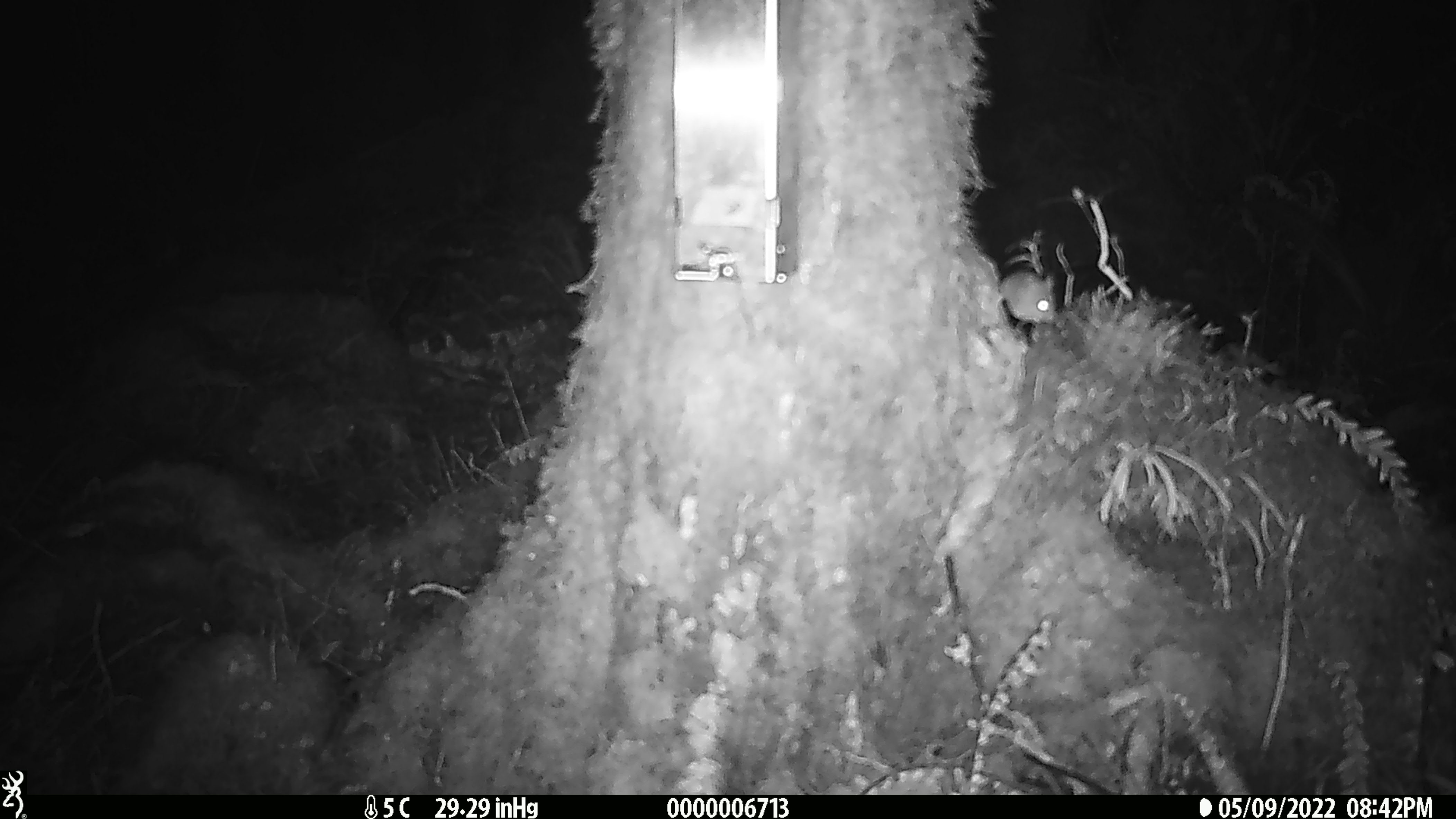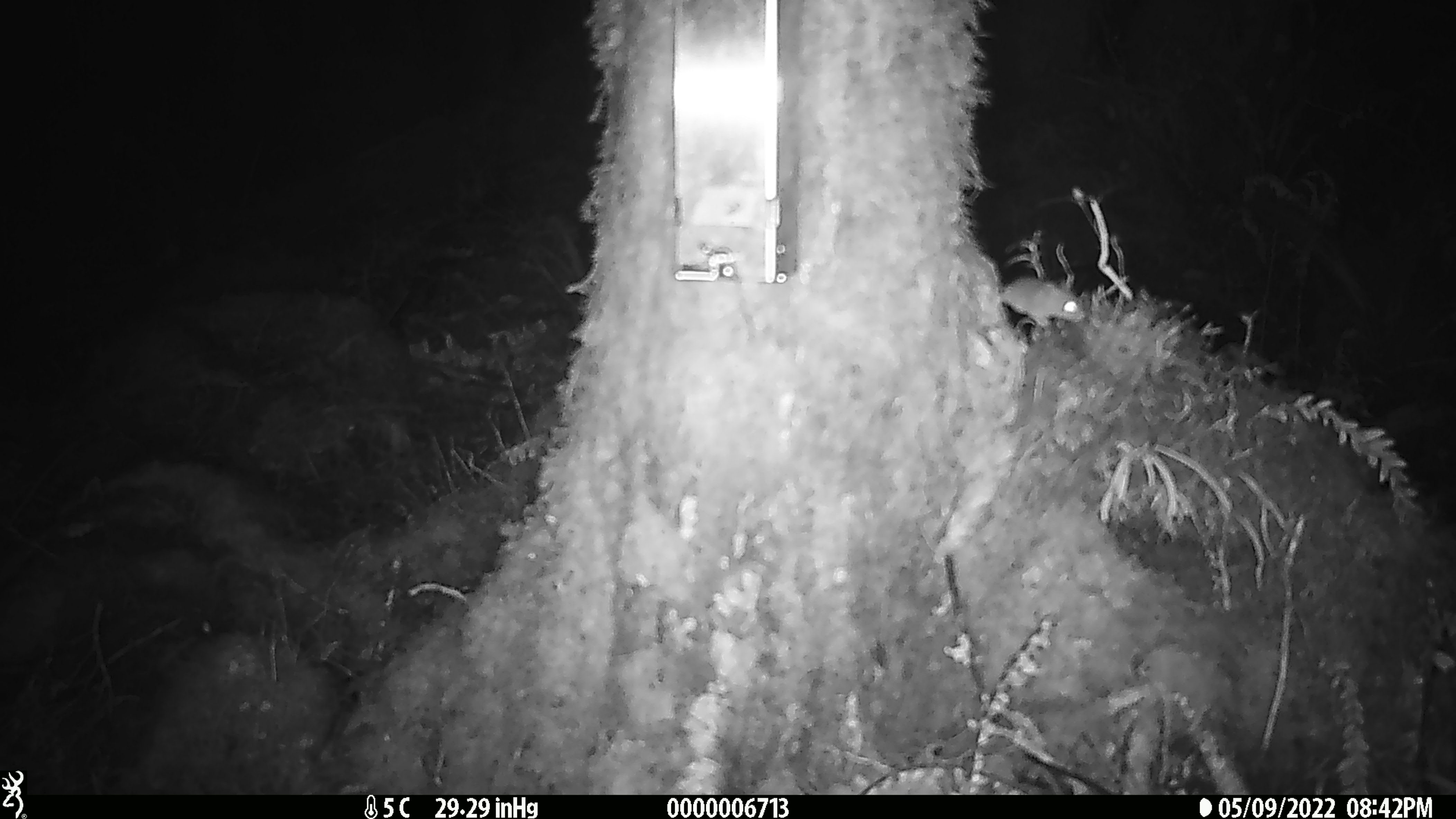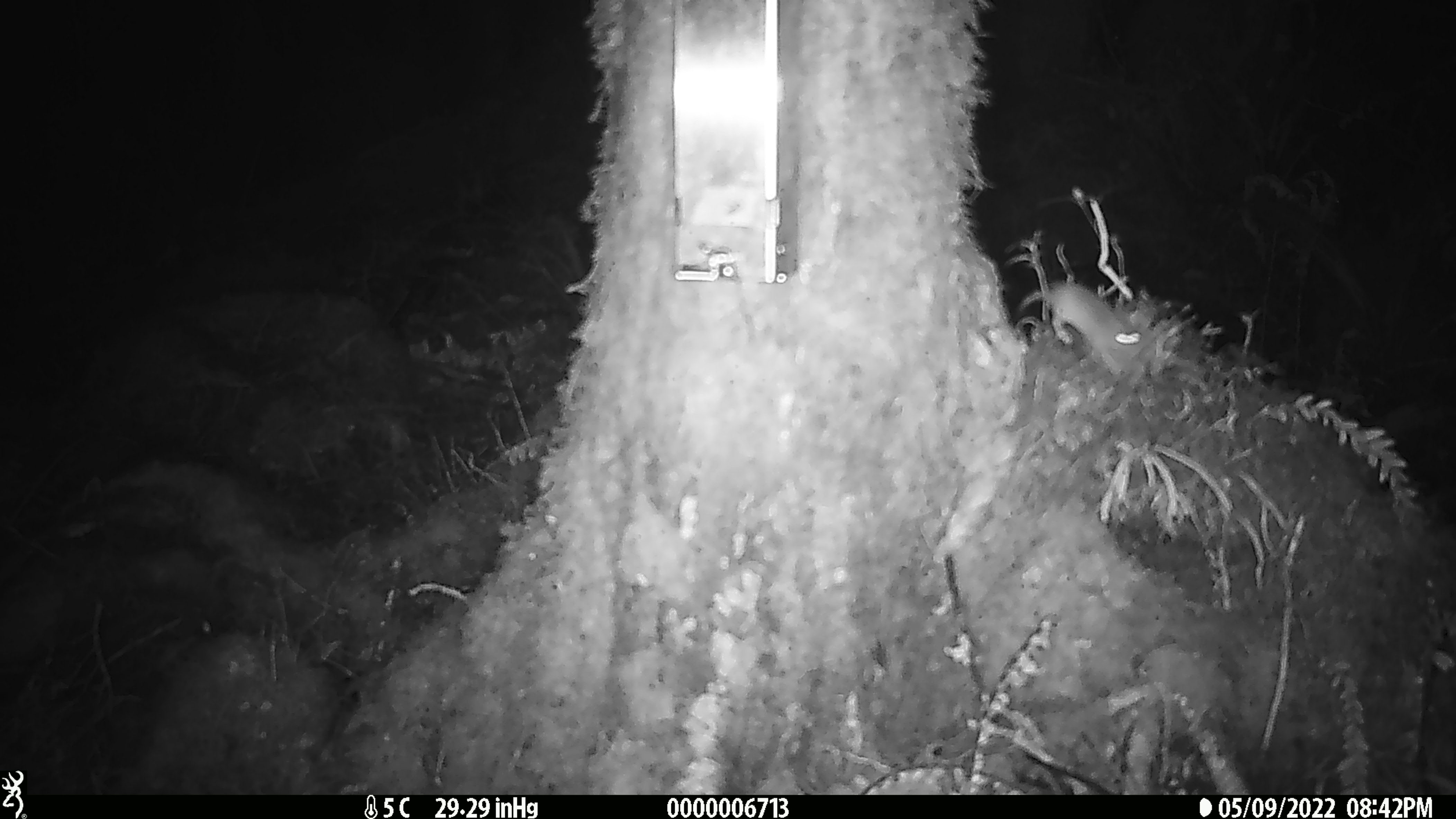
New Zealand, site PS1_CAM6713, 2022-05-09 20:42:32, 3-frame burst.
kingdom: Animalia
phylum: Chordata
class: Mammalia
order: Rodentia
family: Muridae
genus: Mus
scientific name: Mus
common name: mouse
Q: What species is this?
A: Mouse (Mus).